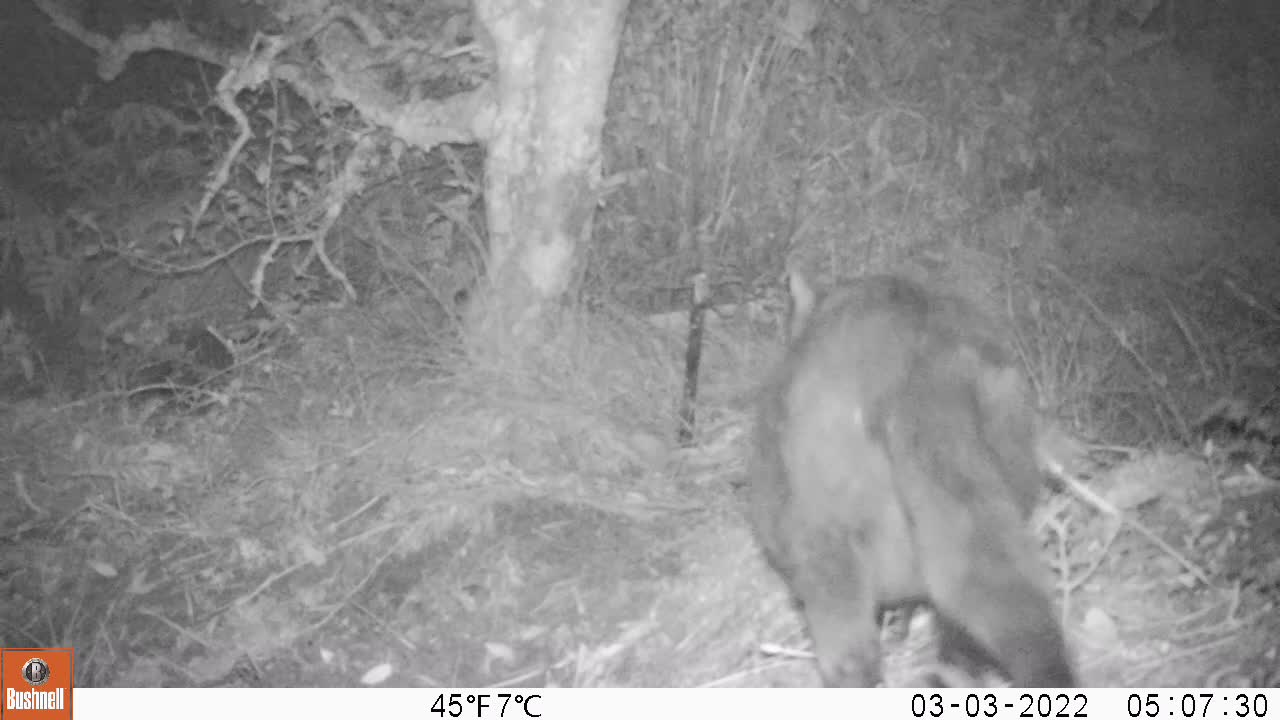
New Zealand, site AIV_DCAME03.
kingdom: Animalia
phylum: Chordata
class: Mammalia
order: Carnivora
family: Felidae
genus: Felis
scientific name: Felis catus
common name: domestic cat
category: cat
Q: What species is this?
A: Cat (domestic cat) (Felis catus).